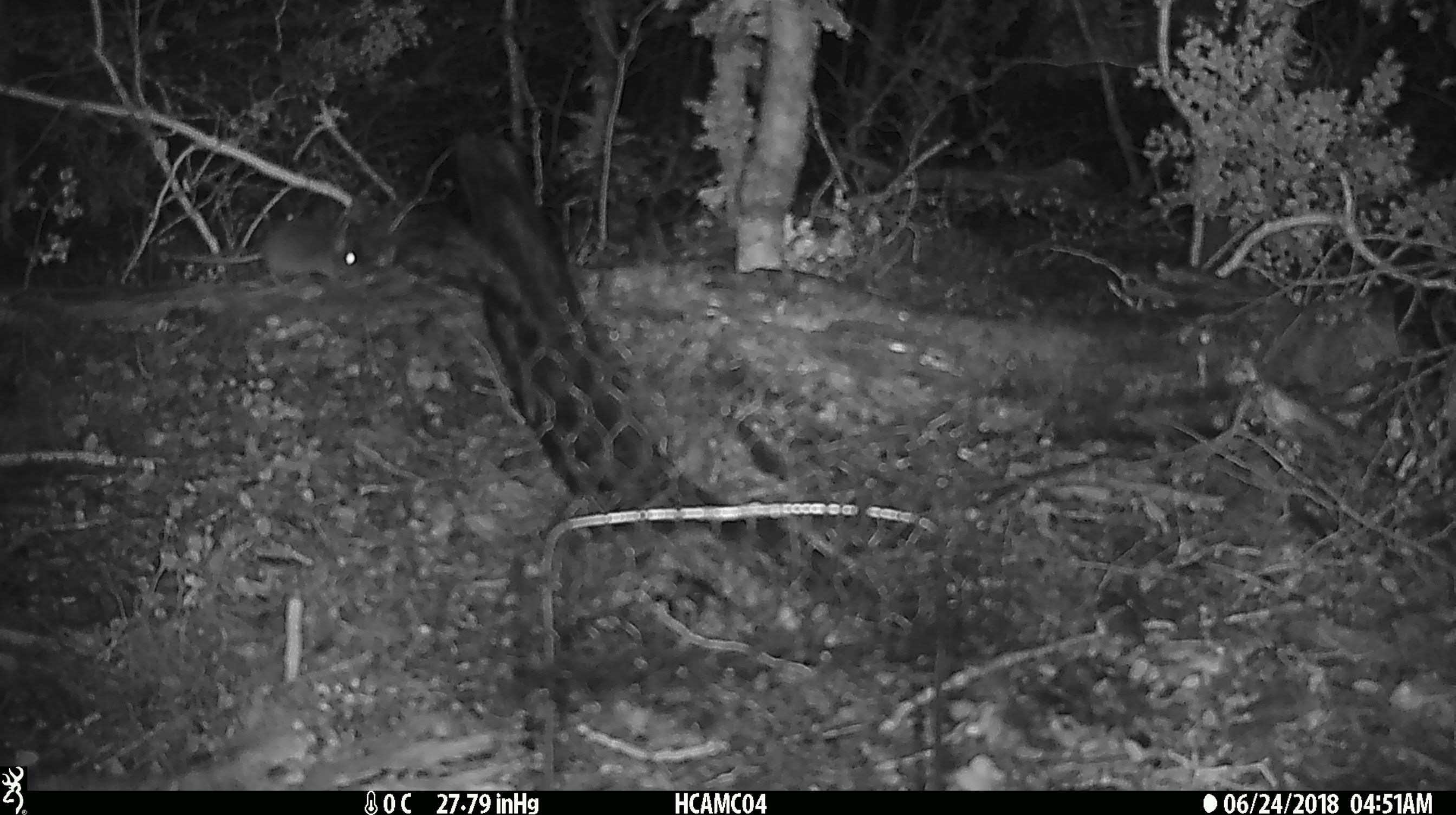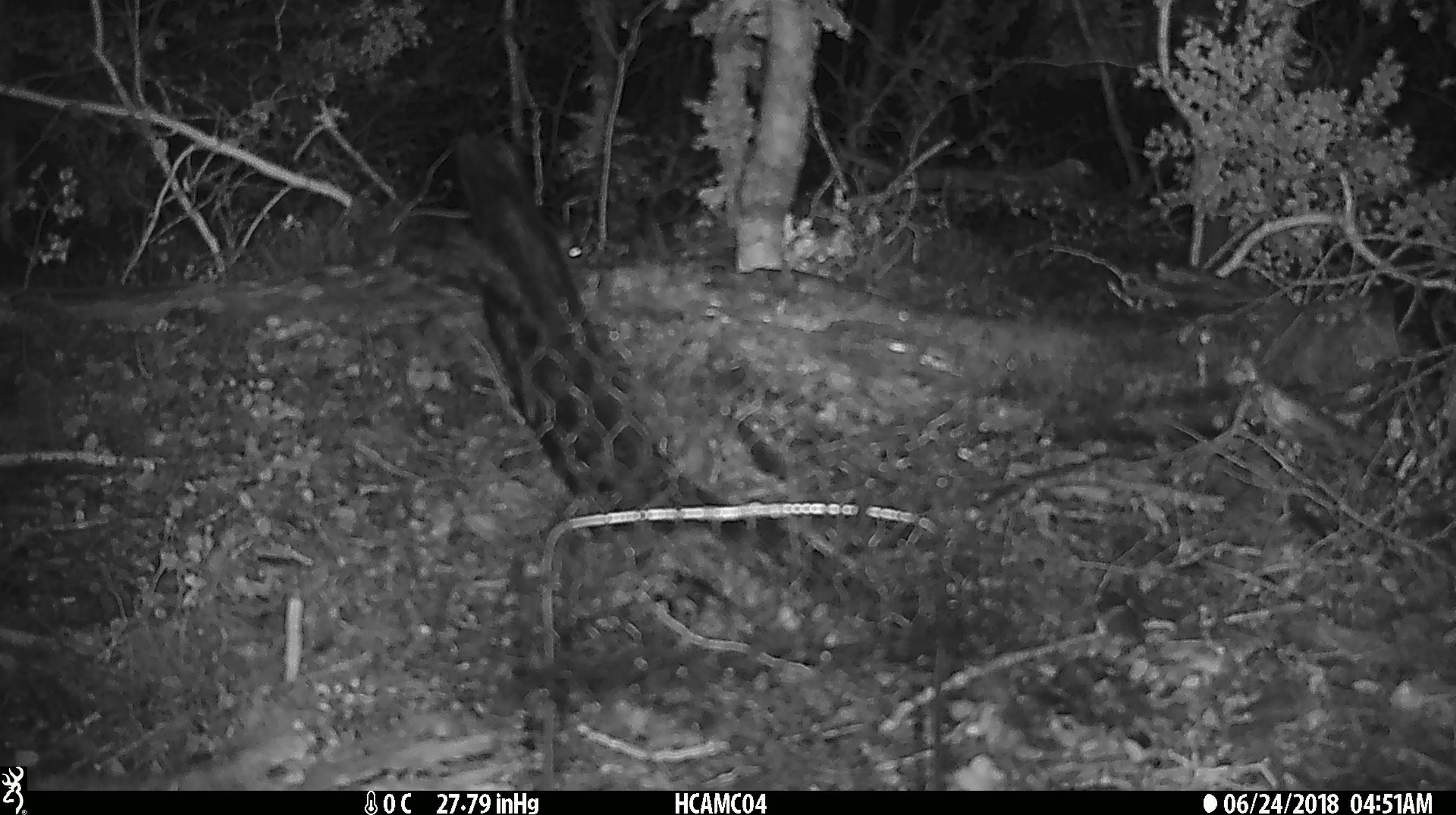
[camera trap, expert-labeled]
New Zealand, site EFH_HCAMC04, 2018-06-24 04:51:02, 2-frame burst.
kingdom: Animalia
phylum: Chordata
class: Mammalia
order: Rodentia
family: Muridae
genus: Mus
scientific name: Mus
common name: mouse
Mouse (Mus).